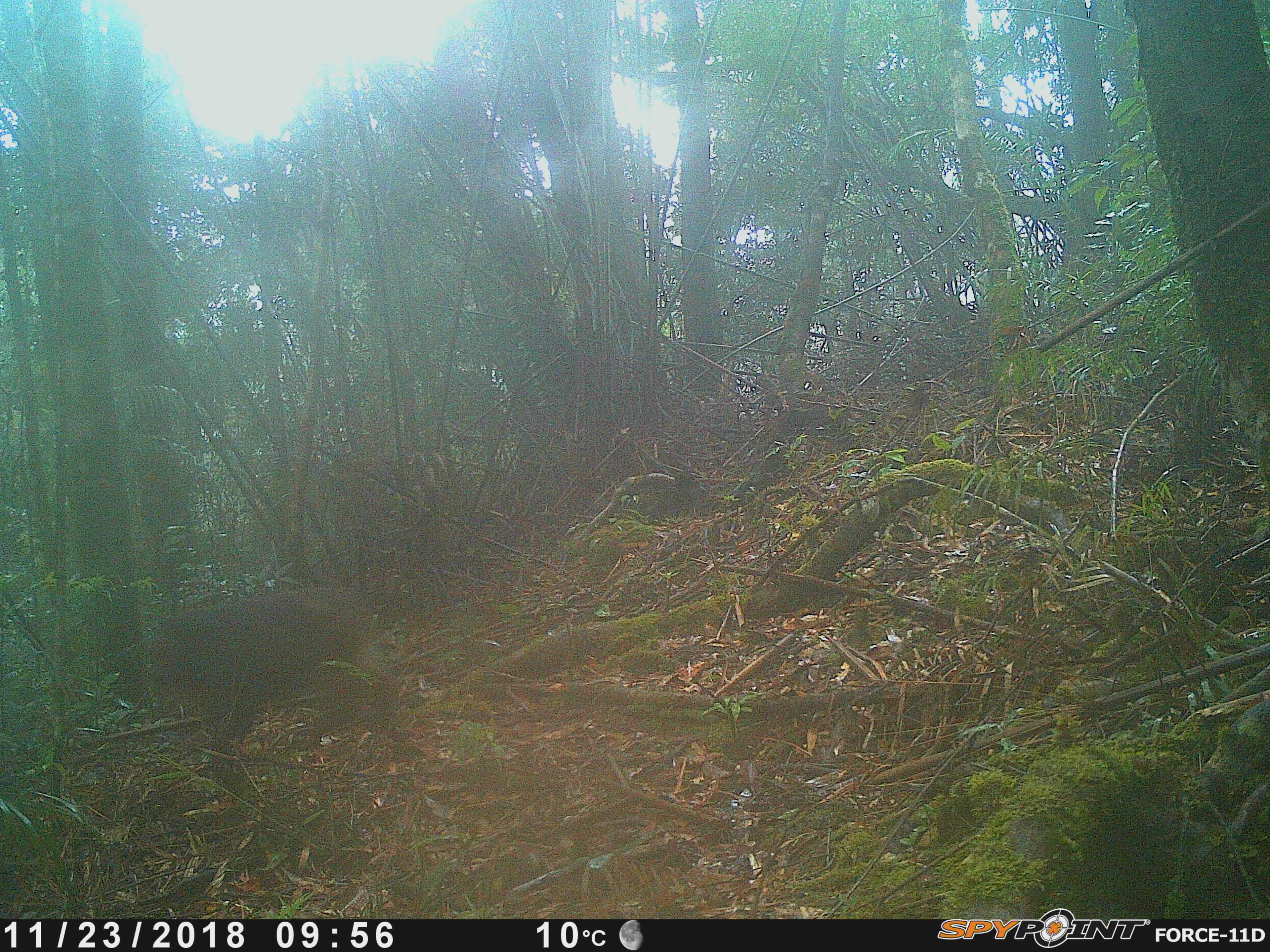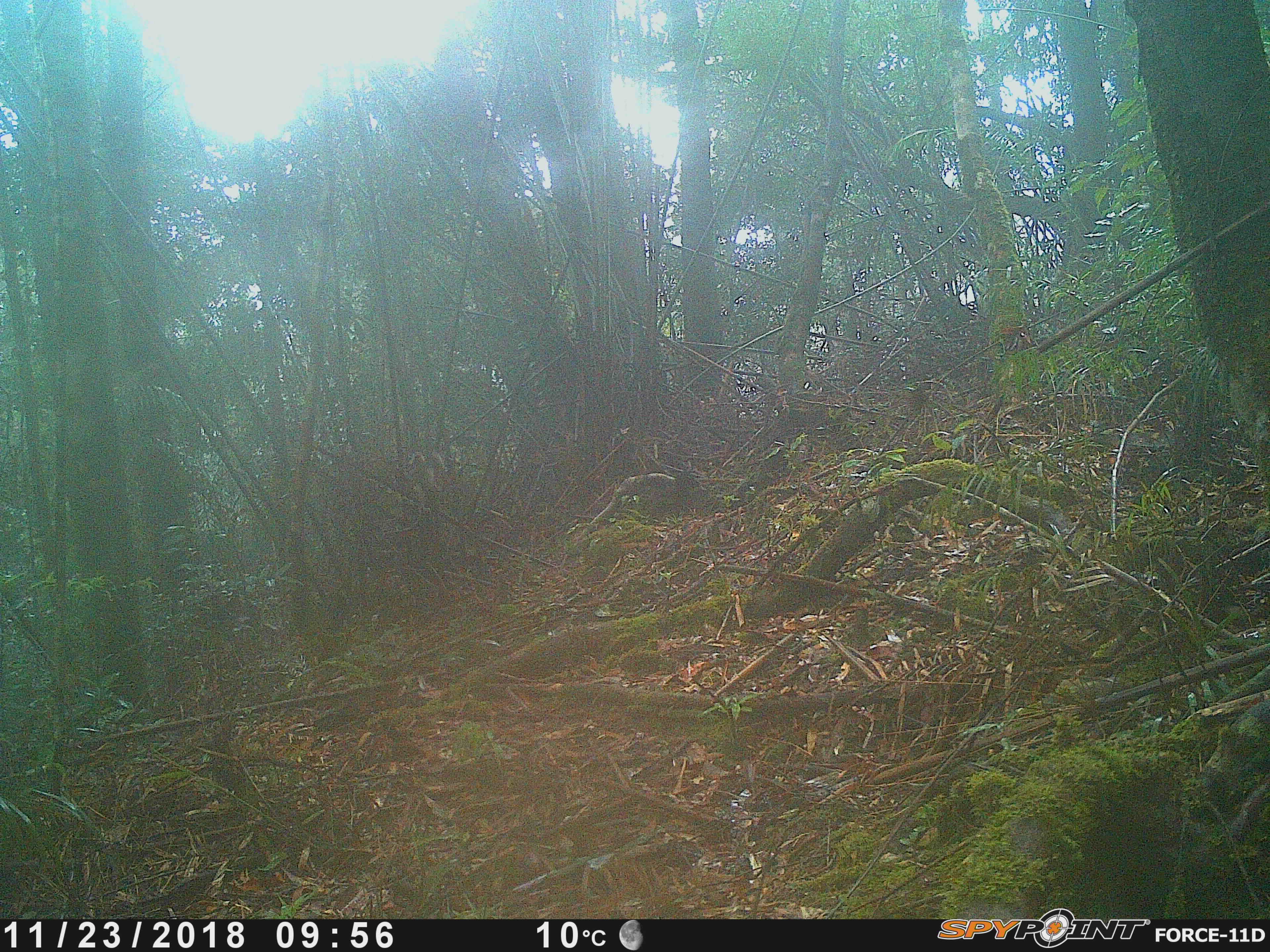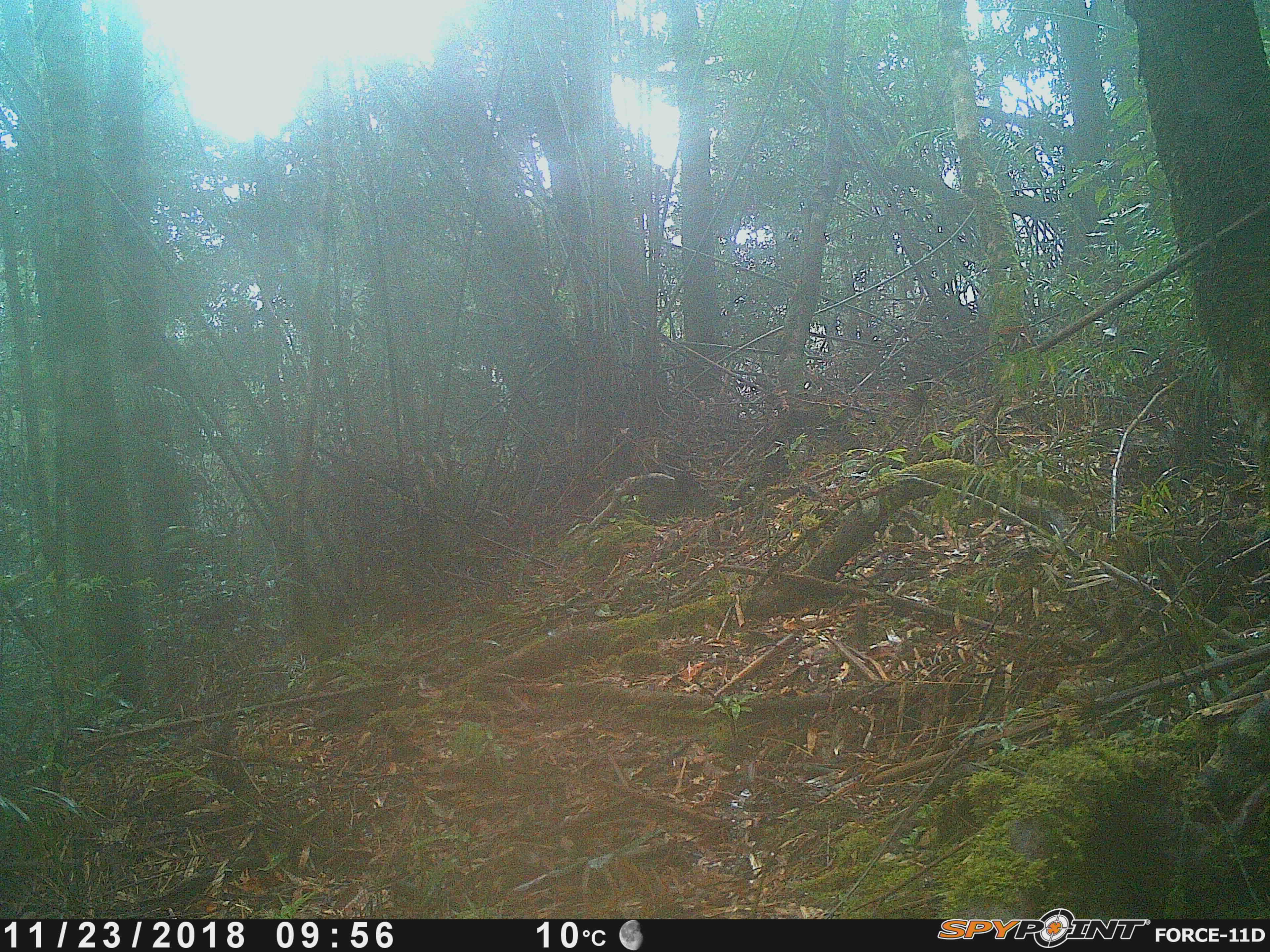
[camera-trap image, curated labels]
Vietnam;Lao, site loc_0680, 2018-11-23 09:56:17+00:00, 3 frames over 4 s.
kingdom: Animalia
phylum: Chordata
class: Mammalia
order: Primates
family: Cercopithecidae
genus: Macaca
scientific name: Macaca arctoides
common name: stump-tailed macaque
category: stump tailed macaque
Stump tailed macaque (stump-tailed macaque) (Macaca arctoides). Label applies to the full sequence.